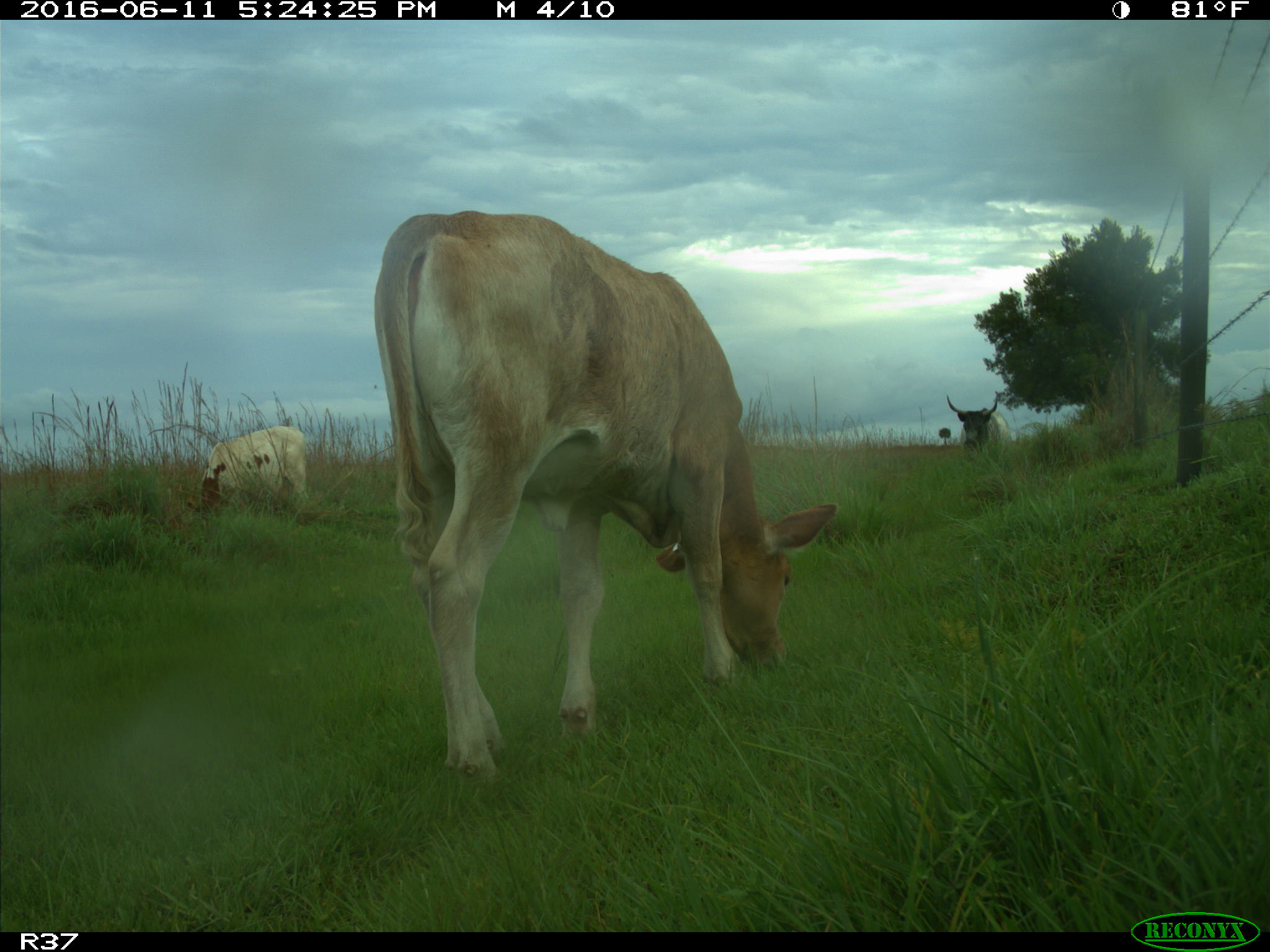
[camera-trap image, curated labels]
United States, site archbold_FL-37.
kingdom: Animalia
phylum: Chordata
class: Mammalia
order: Artiodactyla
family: Bovidae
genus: Bos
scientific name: Bos taurus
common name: domestic cow